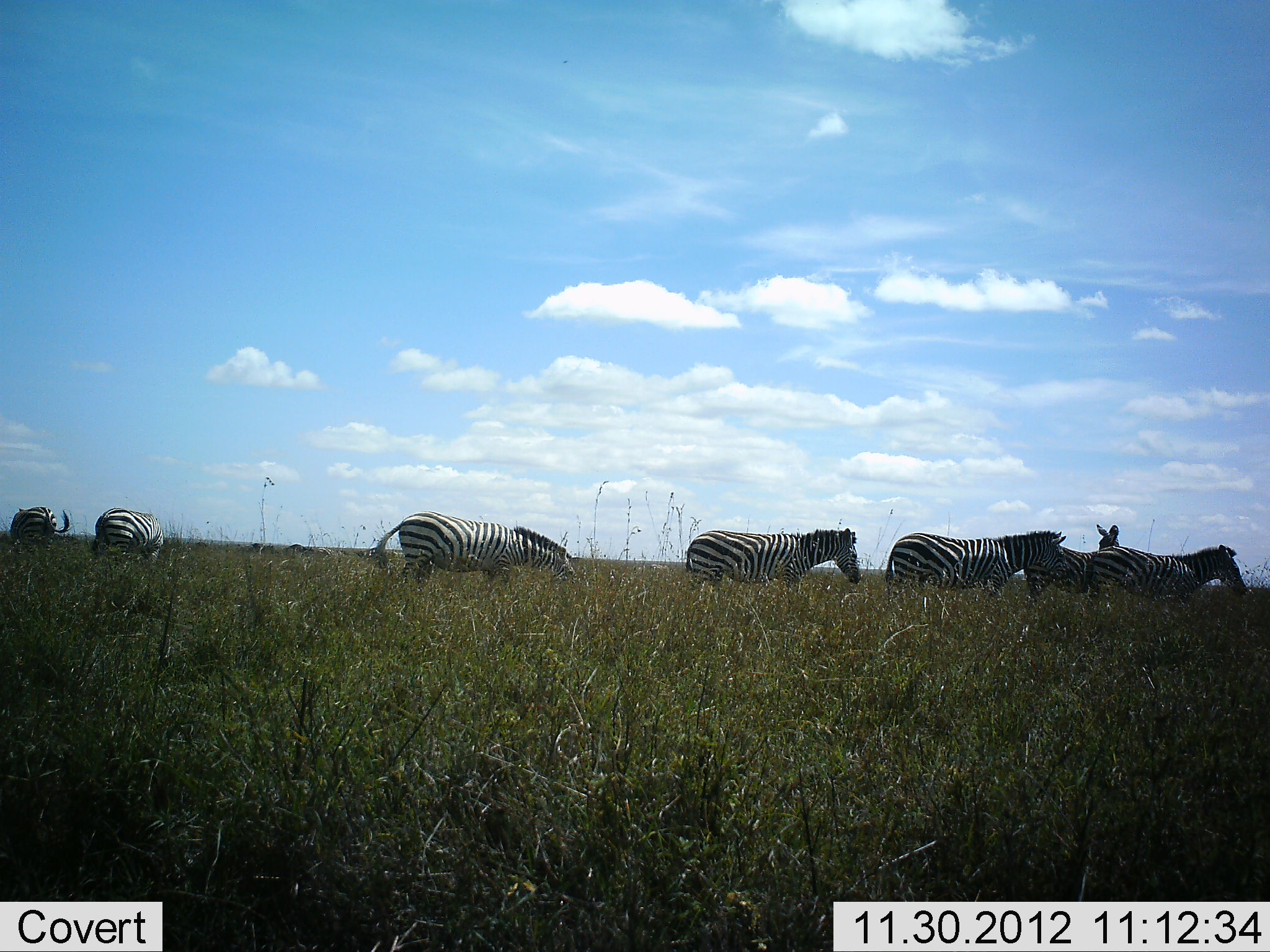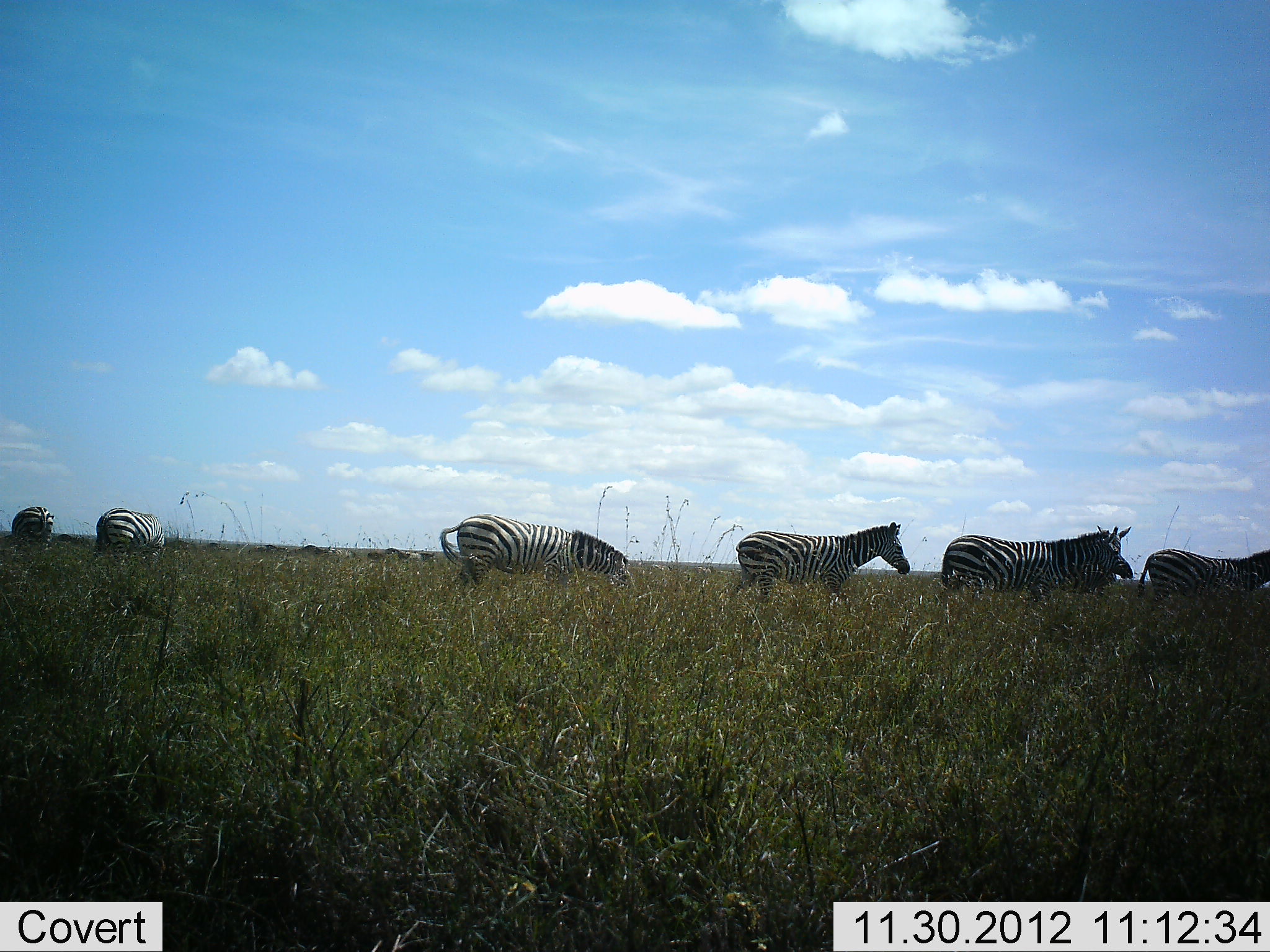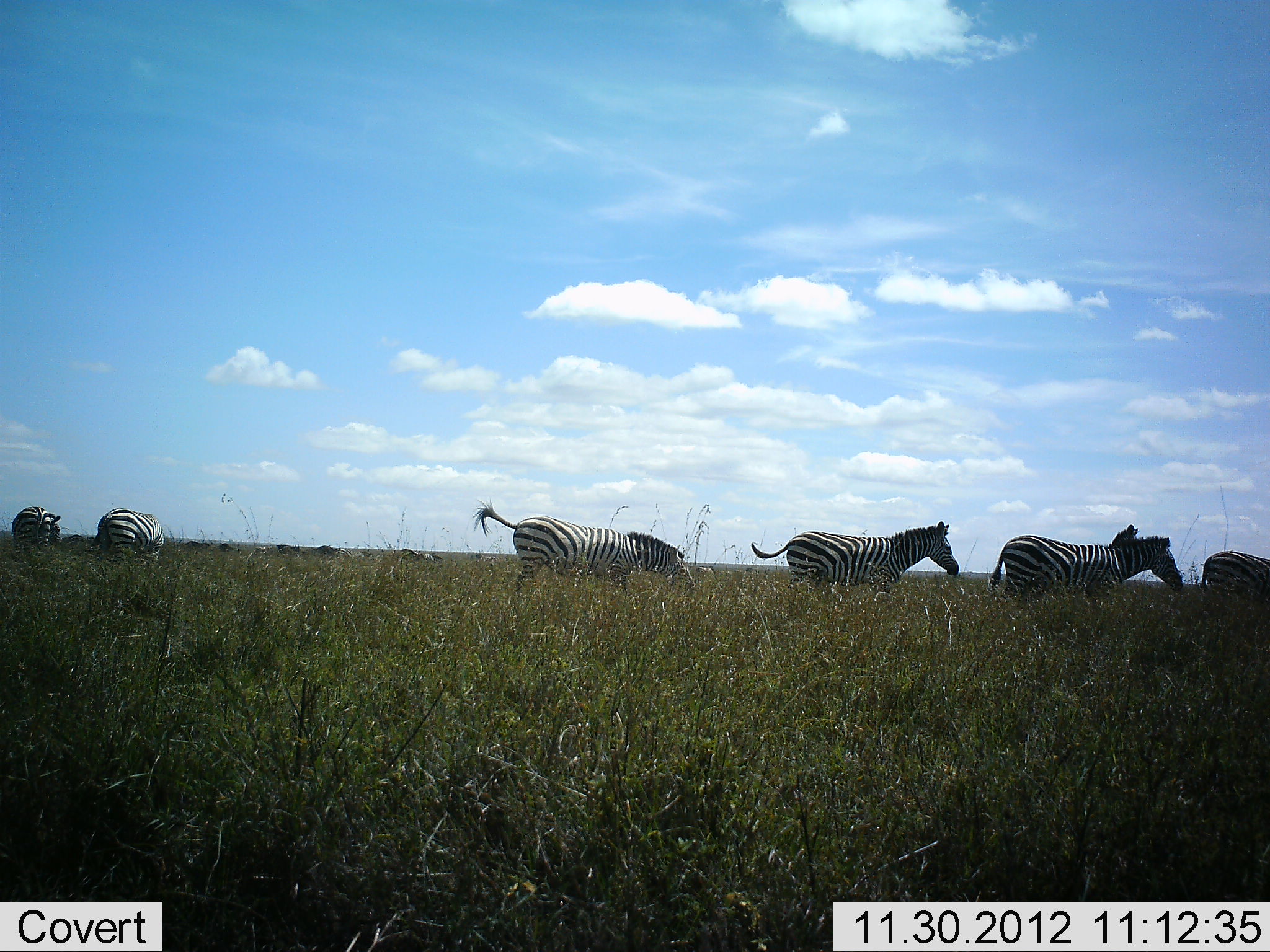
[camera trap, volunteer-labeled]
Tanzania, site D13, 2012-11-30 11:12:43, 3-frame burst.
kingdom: Animalia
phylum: Chordata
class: Mammalia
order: Perissodactyla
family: Equidae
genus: Equus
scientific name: Equus quagga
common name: plains zebra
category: zebra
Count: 7.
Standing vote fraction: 58%.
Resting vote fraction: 0%.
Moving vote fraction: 83%.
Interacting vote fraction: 0%.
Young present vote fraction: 0%.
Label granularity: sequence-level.